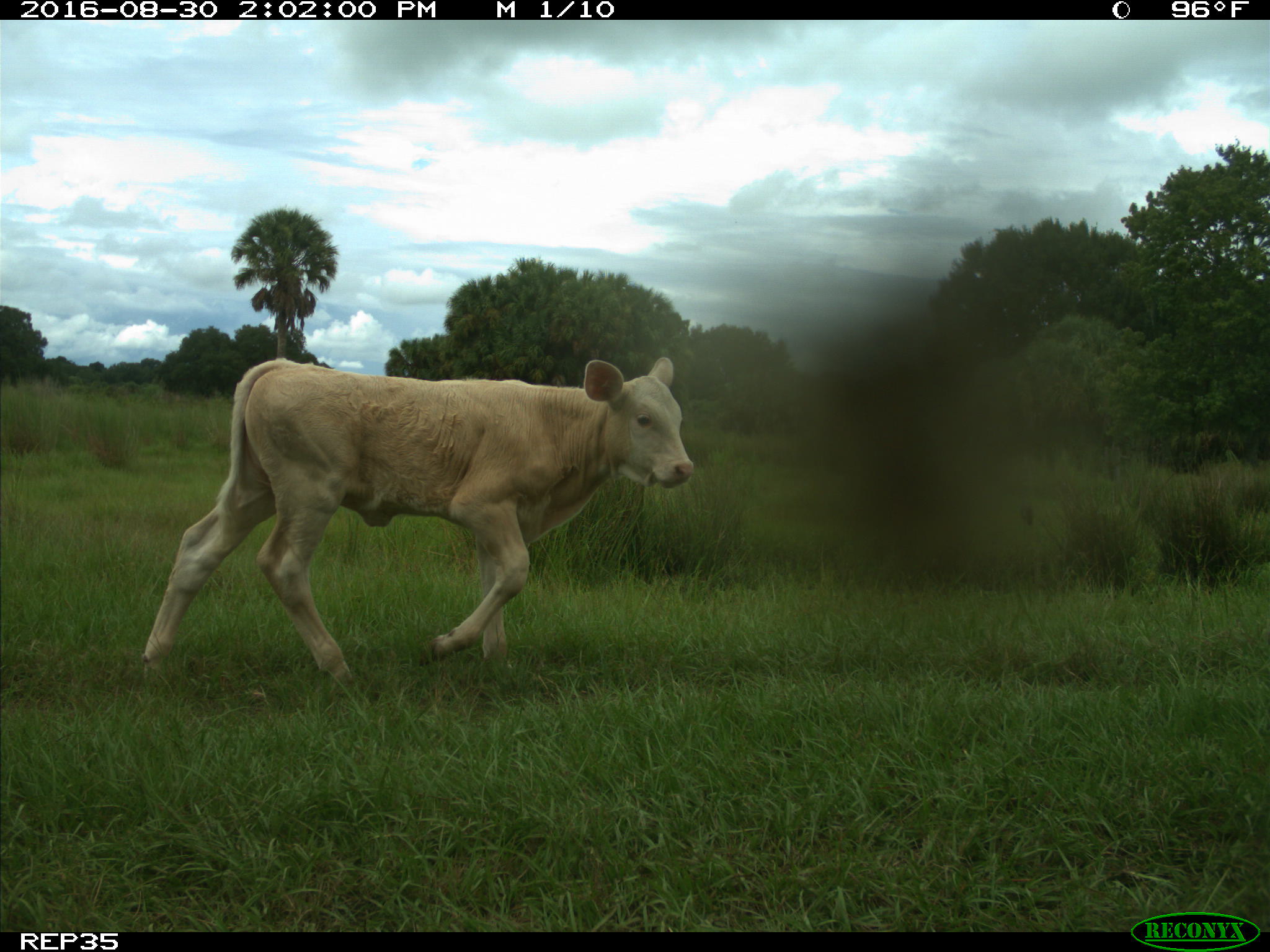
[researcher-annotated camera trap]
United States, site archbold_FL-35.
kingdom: Animalia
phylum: Chordata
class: Mammalia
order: Artiodactyla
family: Bovidae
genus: Bos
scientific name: Bos taurus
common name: domestic cow